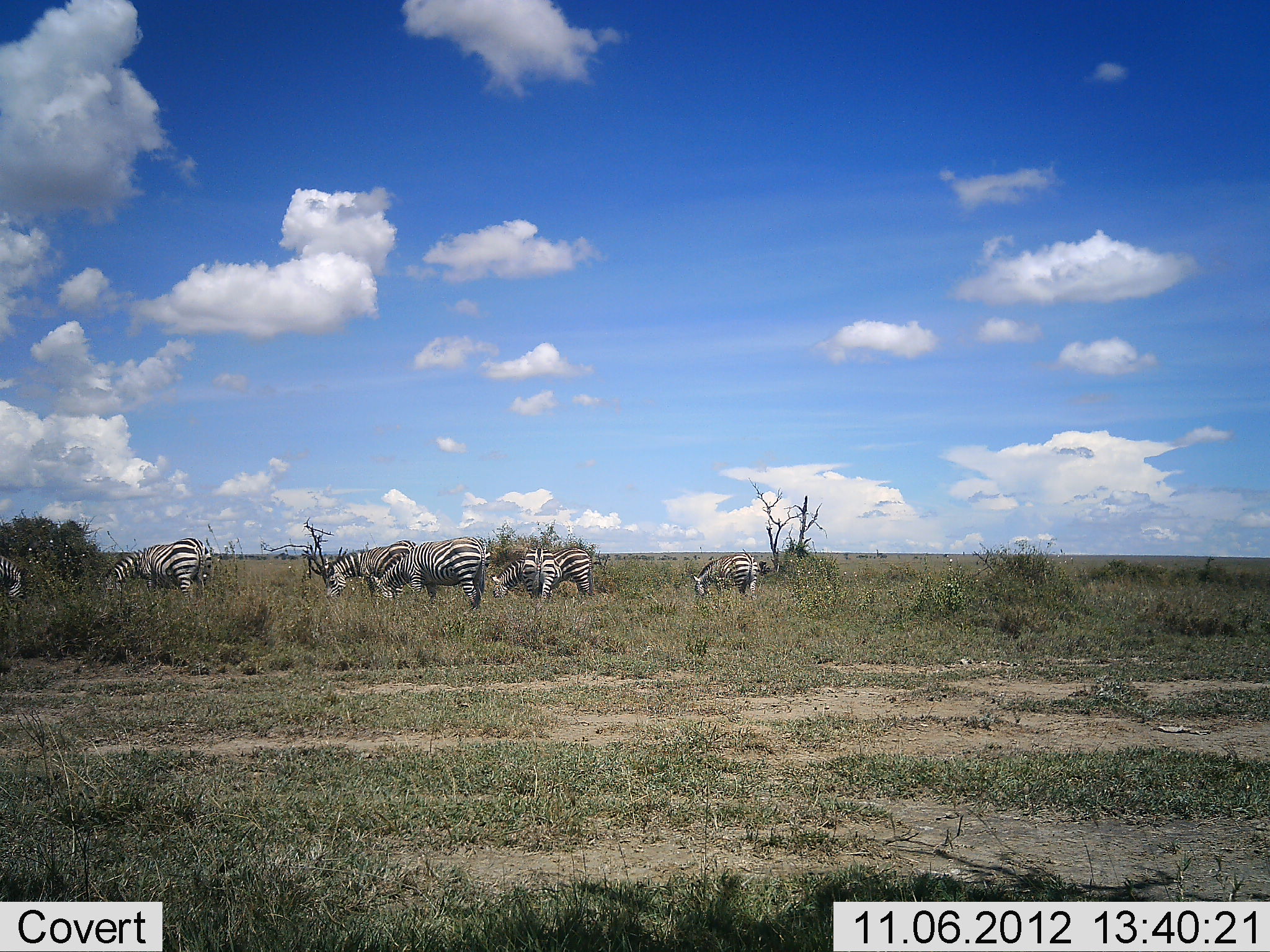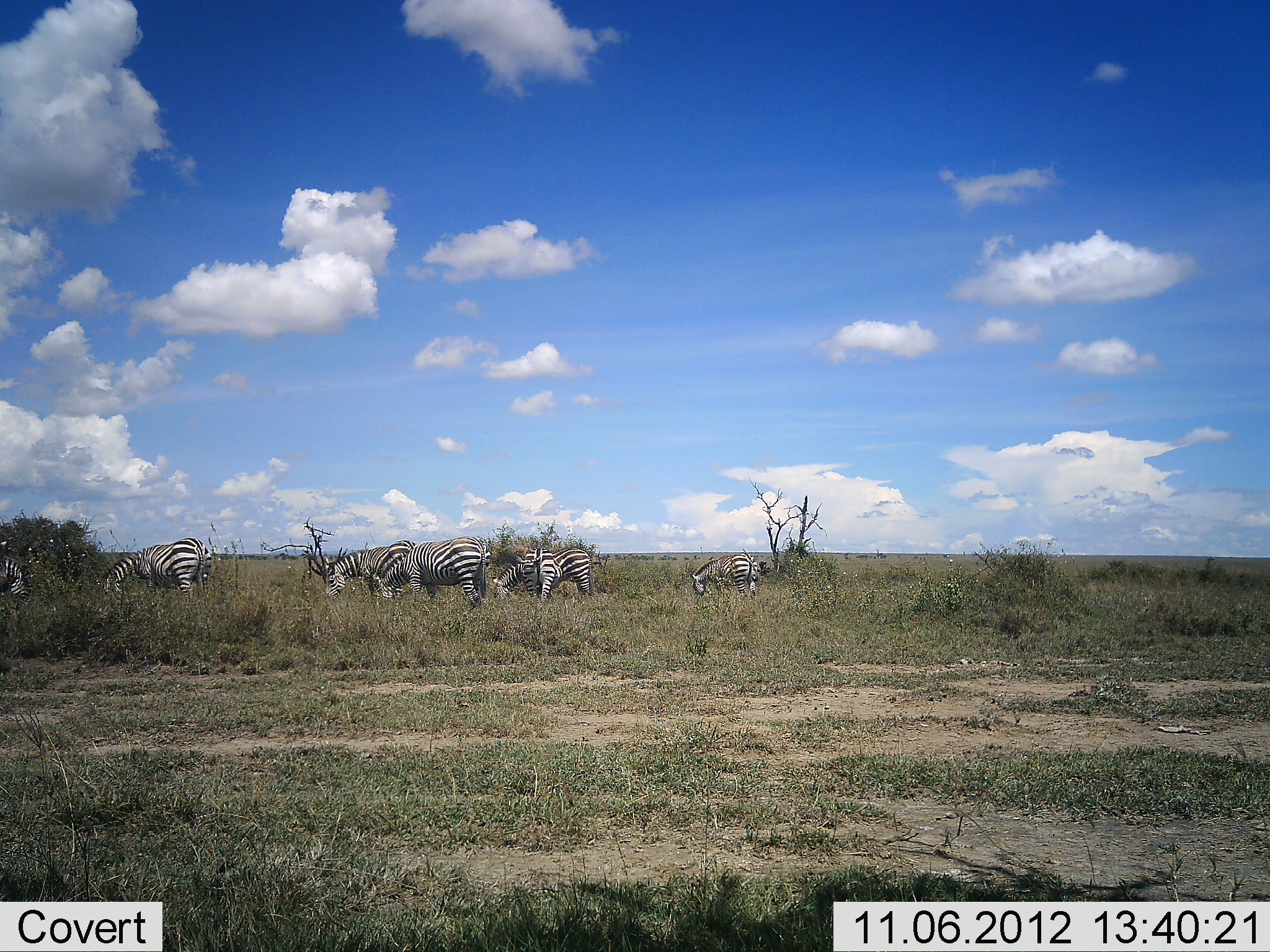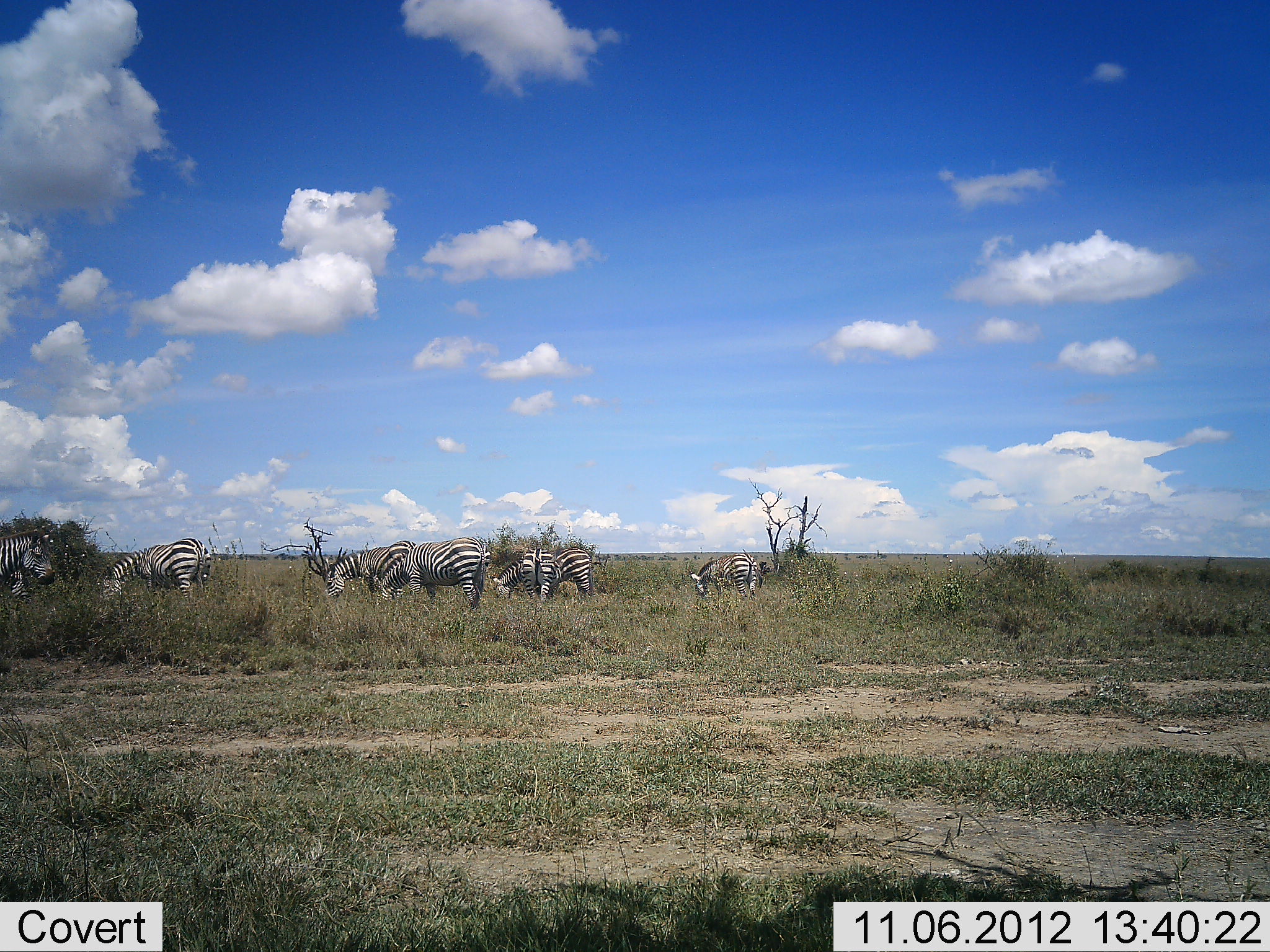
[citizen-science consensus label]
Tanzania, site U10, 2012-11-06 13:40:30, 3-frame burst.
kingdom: Animalia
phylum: Chordata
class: Mammalia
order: Perissodactyla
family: Equidae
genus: Equus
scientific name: Equus quagga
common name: plains zebra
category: zebra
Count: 8.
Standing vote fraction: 50%.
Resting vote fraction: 20%.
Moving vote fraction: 10%.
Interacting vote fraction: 0%.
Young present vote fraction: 0%.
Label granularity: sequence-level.